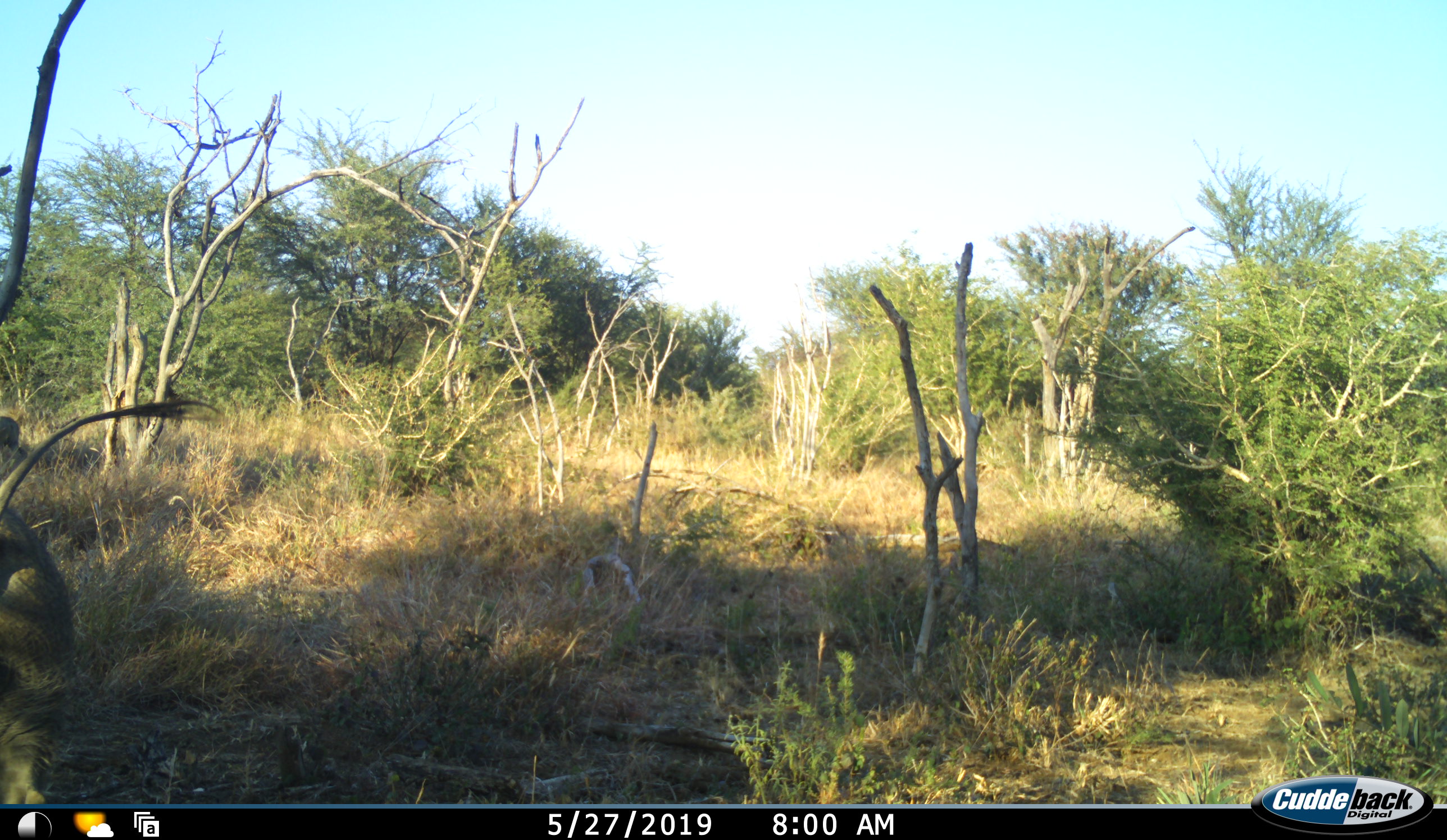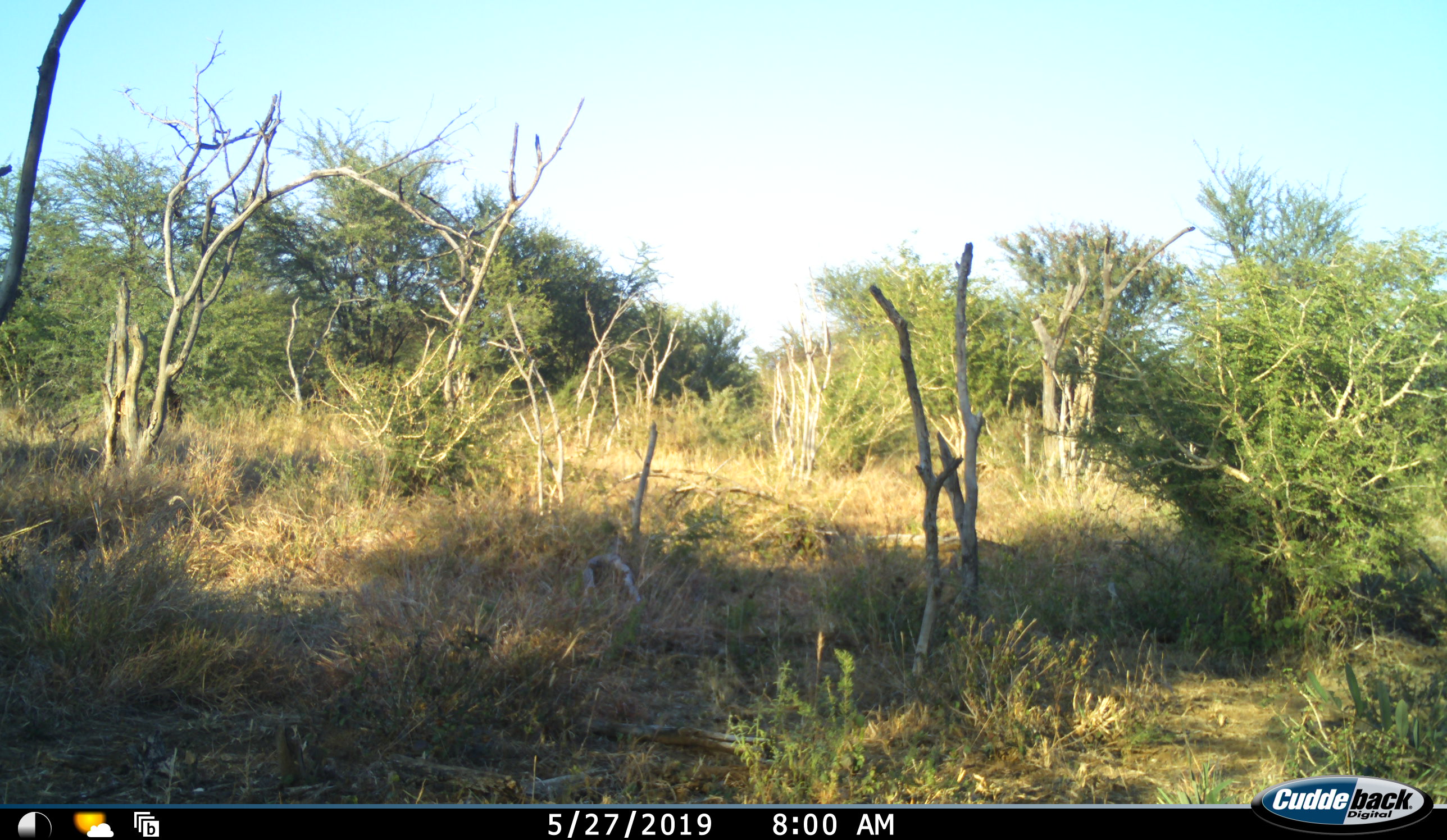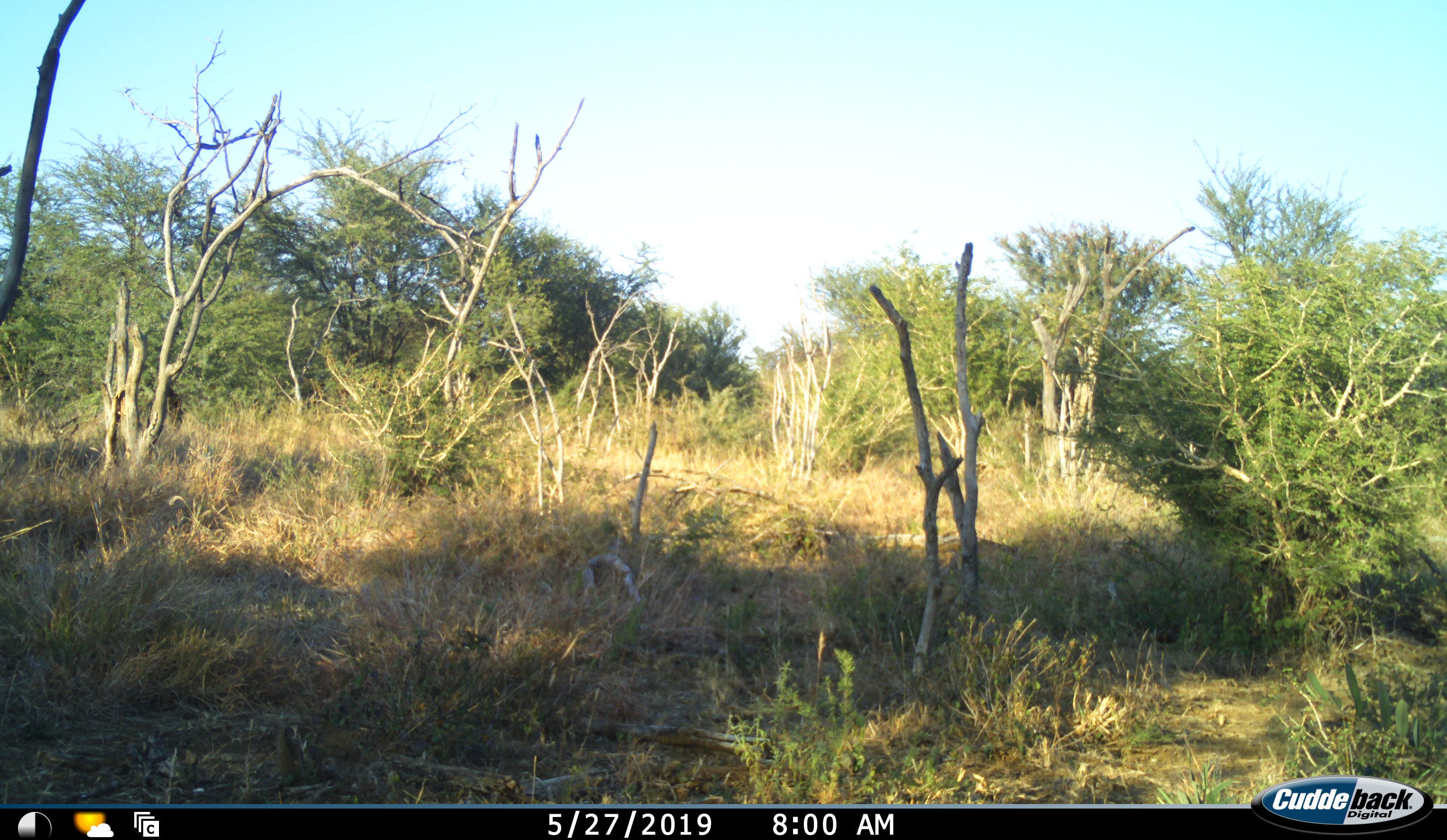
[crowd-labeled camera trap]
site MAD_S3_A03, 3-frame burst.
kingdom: Animalia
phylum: Chordata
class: Mammalia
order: Artiodactyla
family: Suidae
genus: Phacochoerus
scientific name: Phacochoerus africanus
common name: warthog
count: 1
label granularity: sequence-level